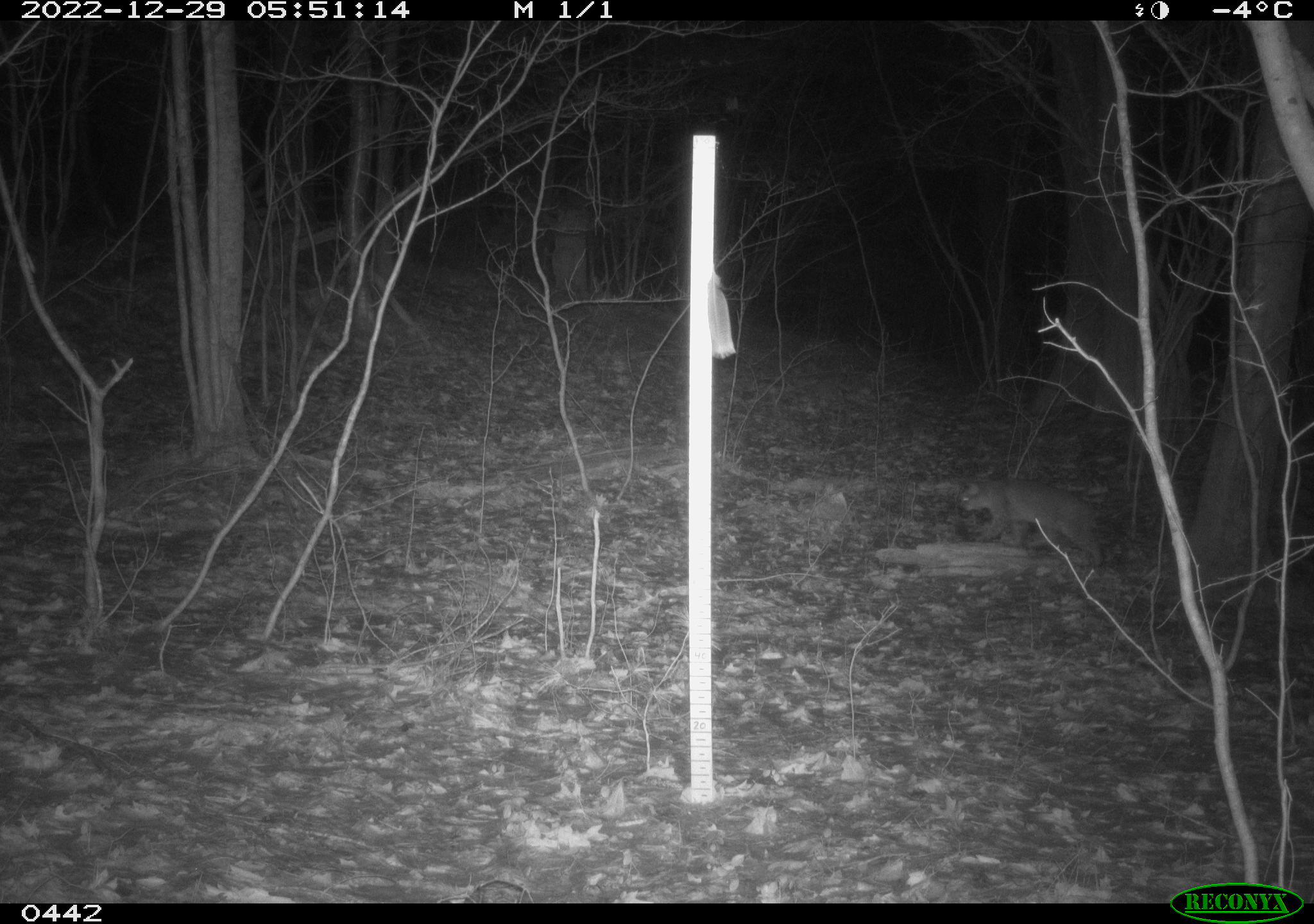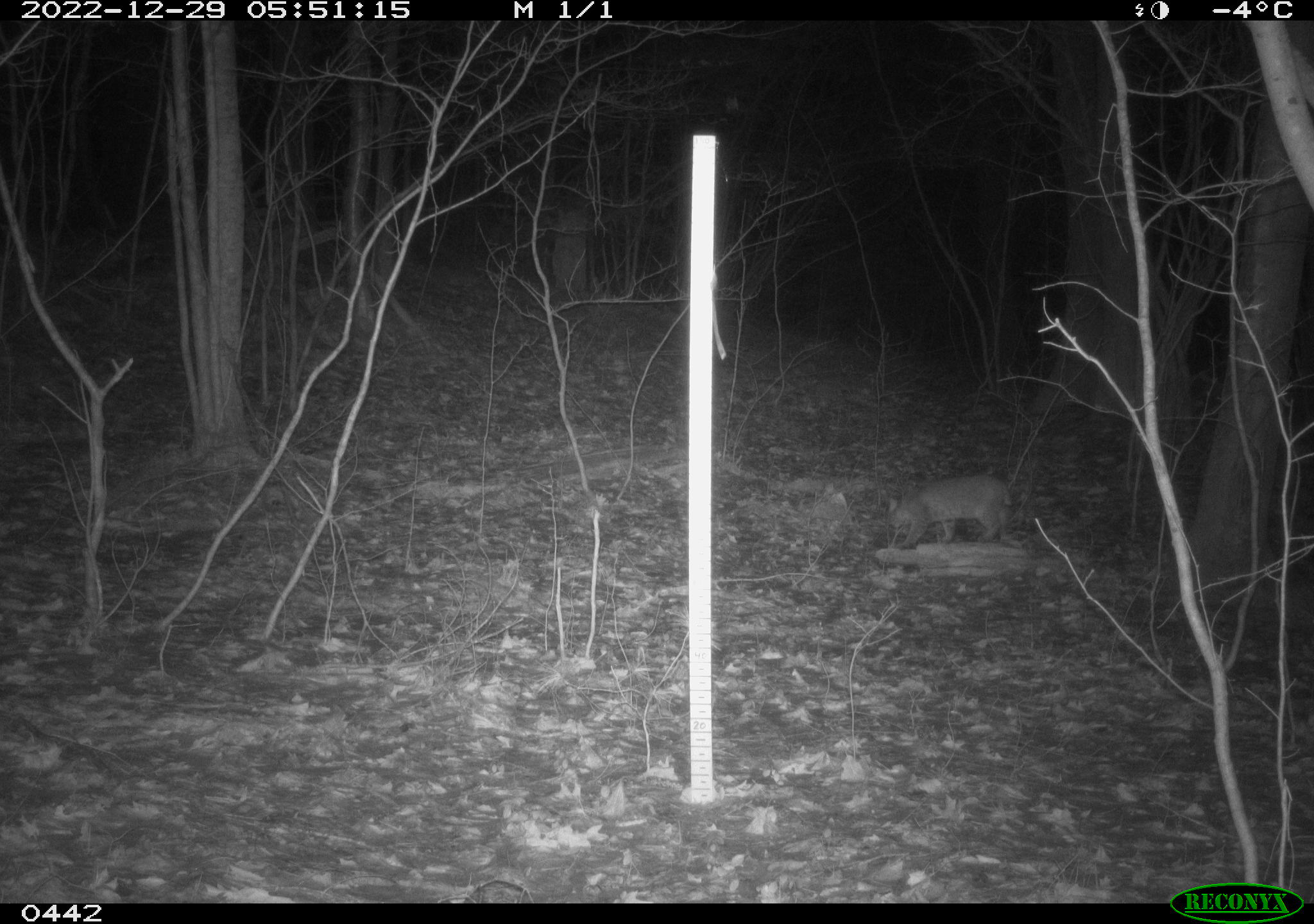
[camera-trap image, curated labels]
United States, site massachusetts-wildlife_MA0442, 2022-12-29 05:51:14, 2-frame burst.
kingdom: Animalia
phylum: Chordata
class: Mammalia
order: Carnivora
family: Felidae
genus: Lynx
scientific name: Lynx rufus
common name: bobcat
Bobcat (Lynx rufus).